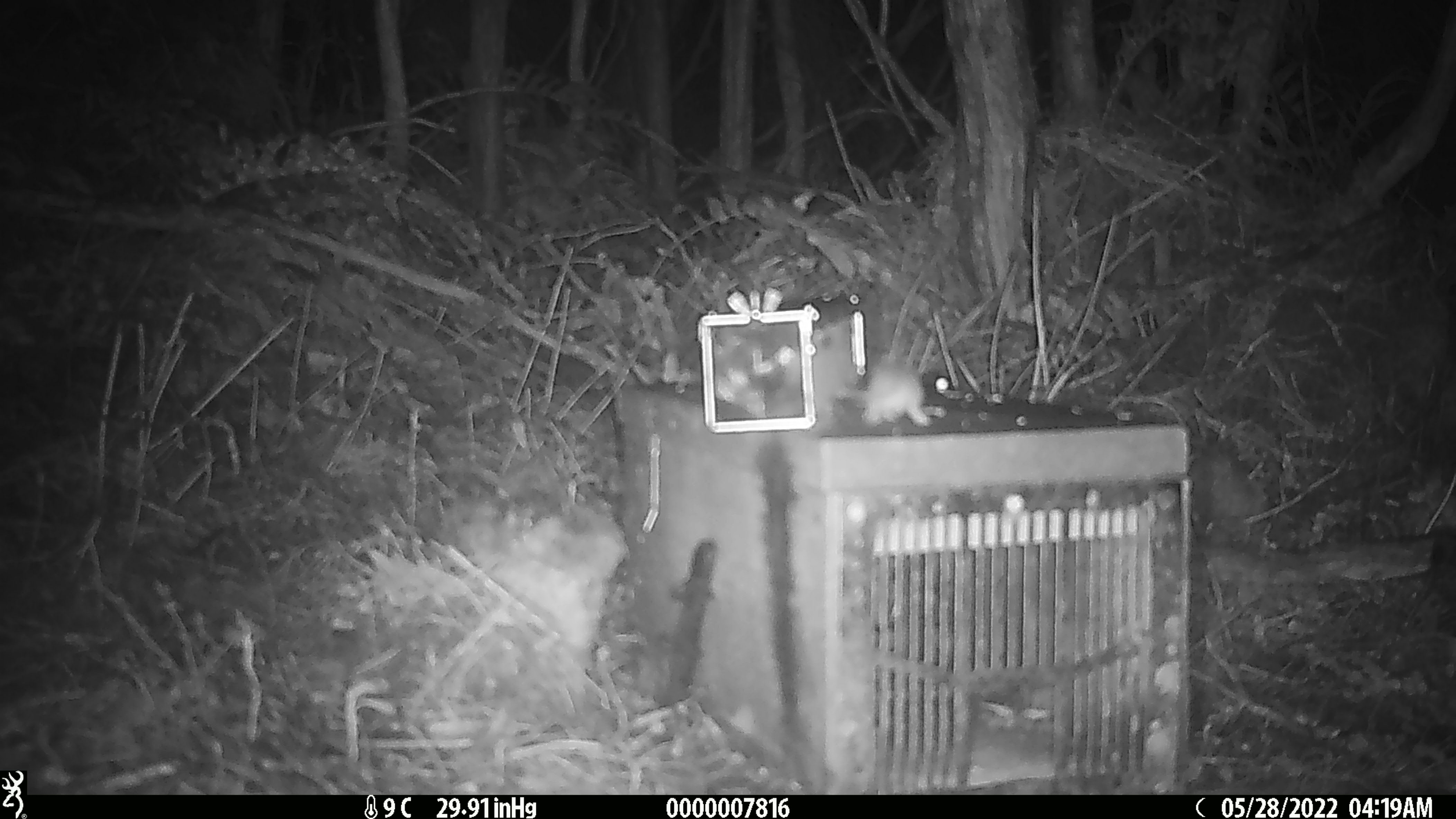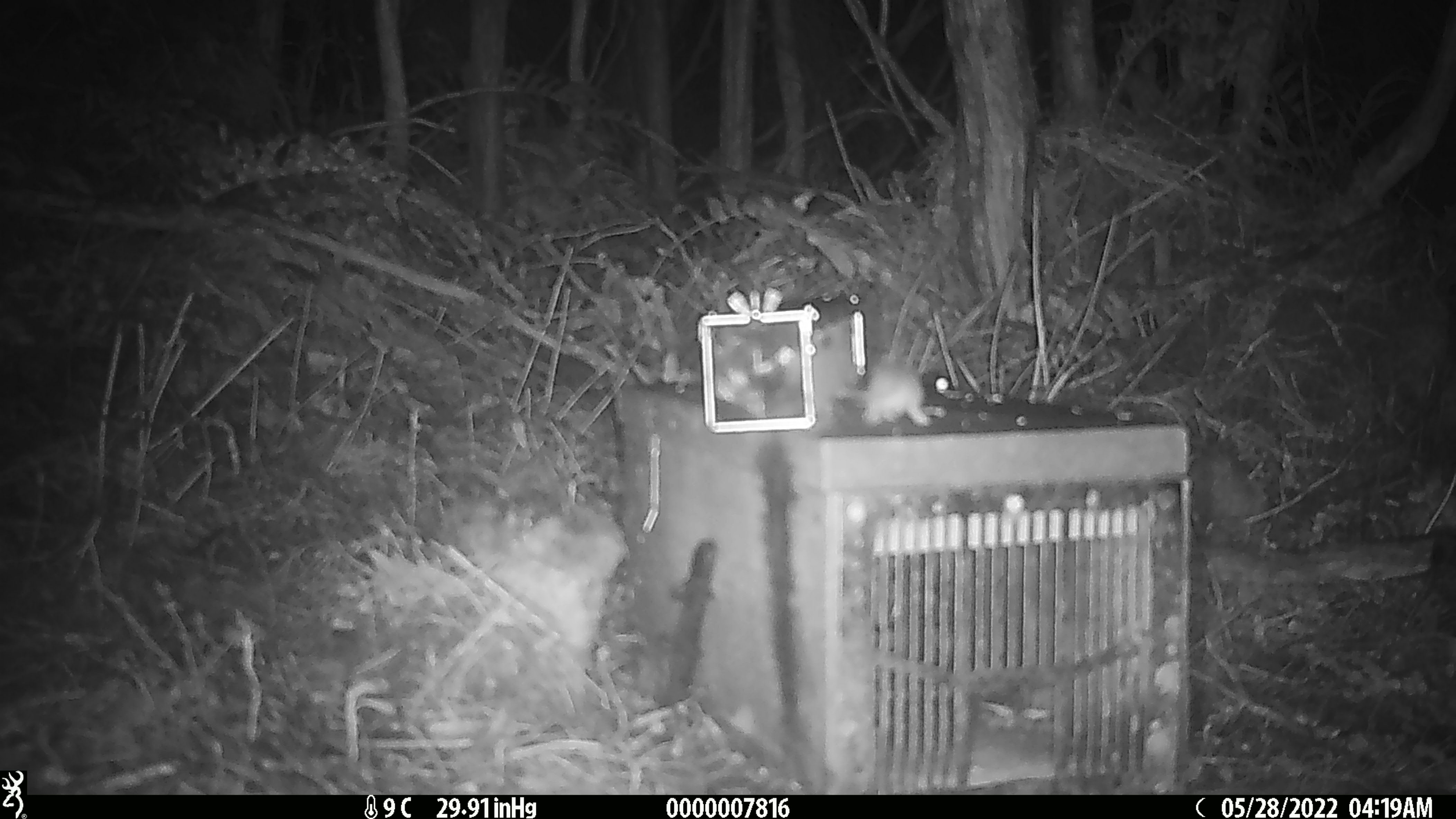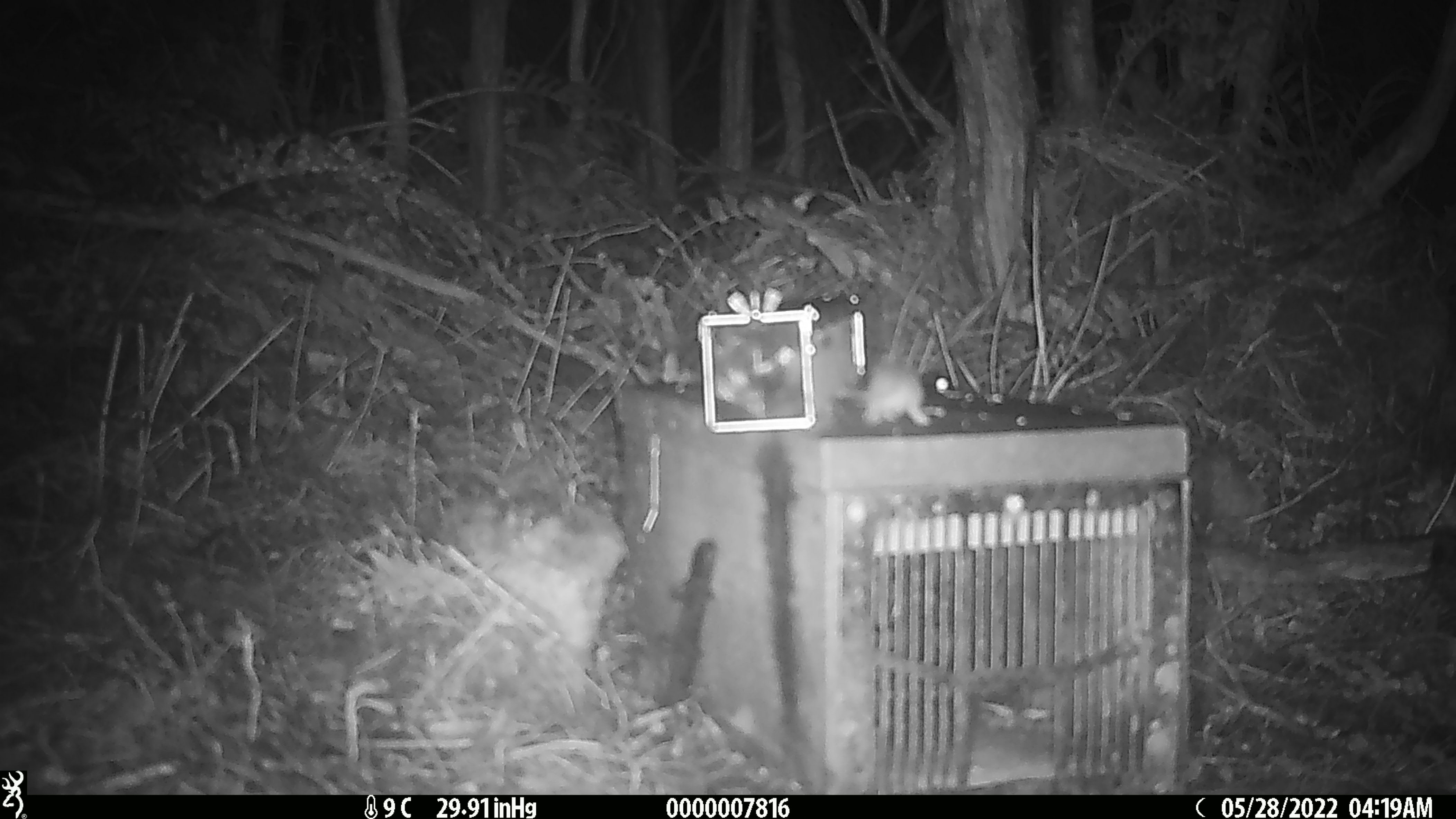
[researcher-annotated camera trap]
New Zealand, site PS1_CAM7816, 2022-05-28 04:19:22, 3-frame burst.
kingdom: Animalia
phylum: Chordata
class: Mammalia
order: Rodentia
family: Muridae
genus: Mus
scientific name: Mus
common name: mouse